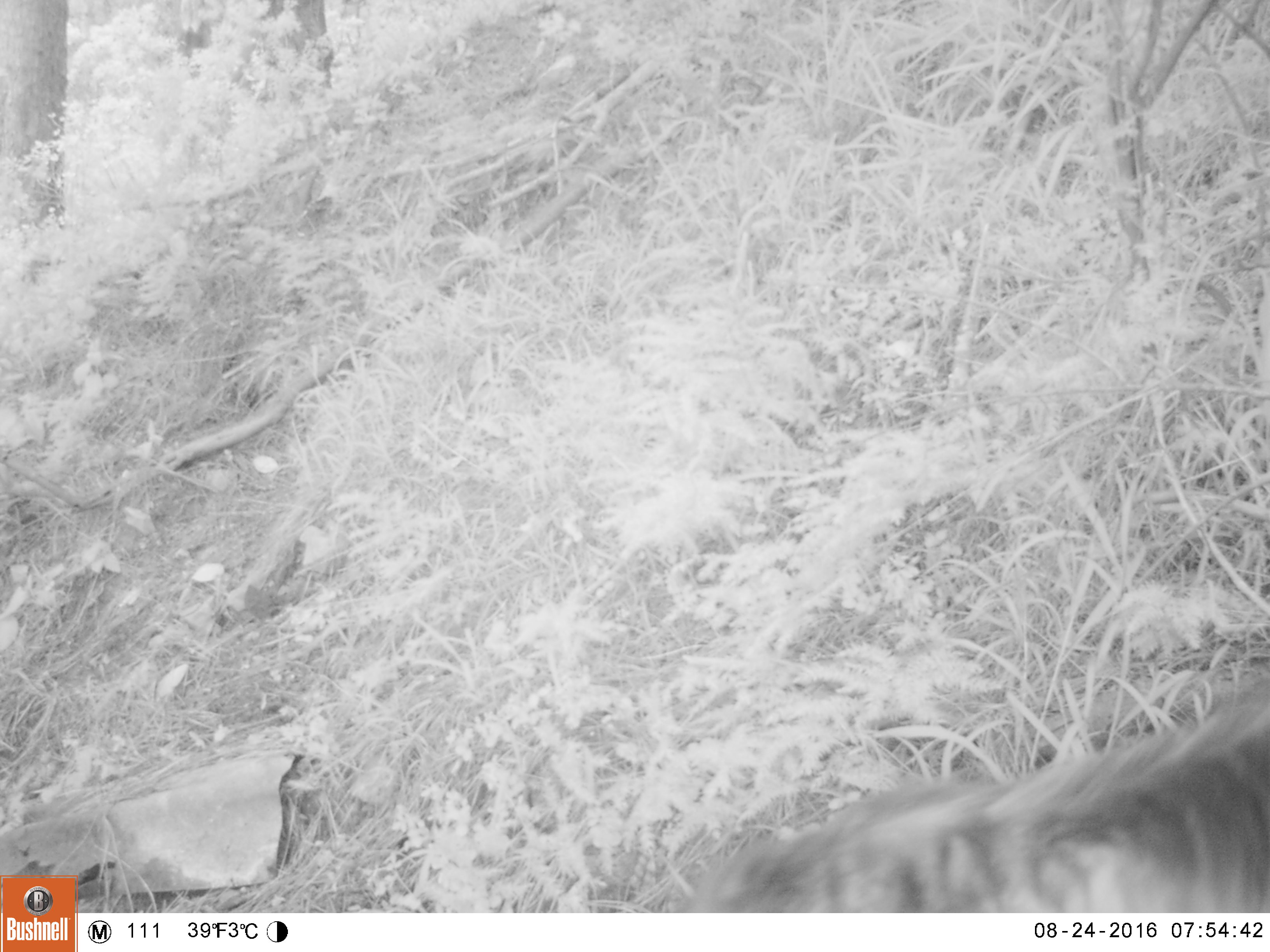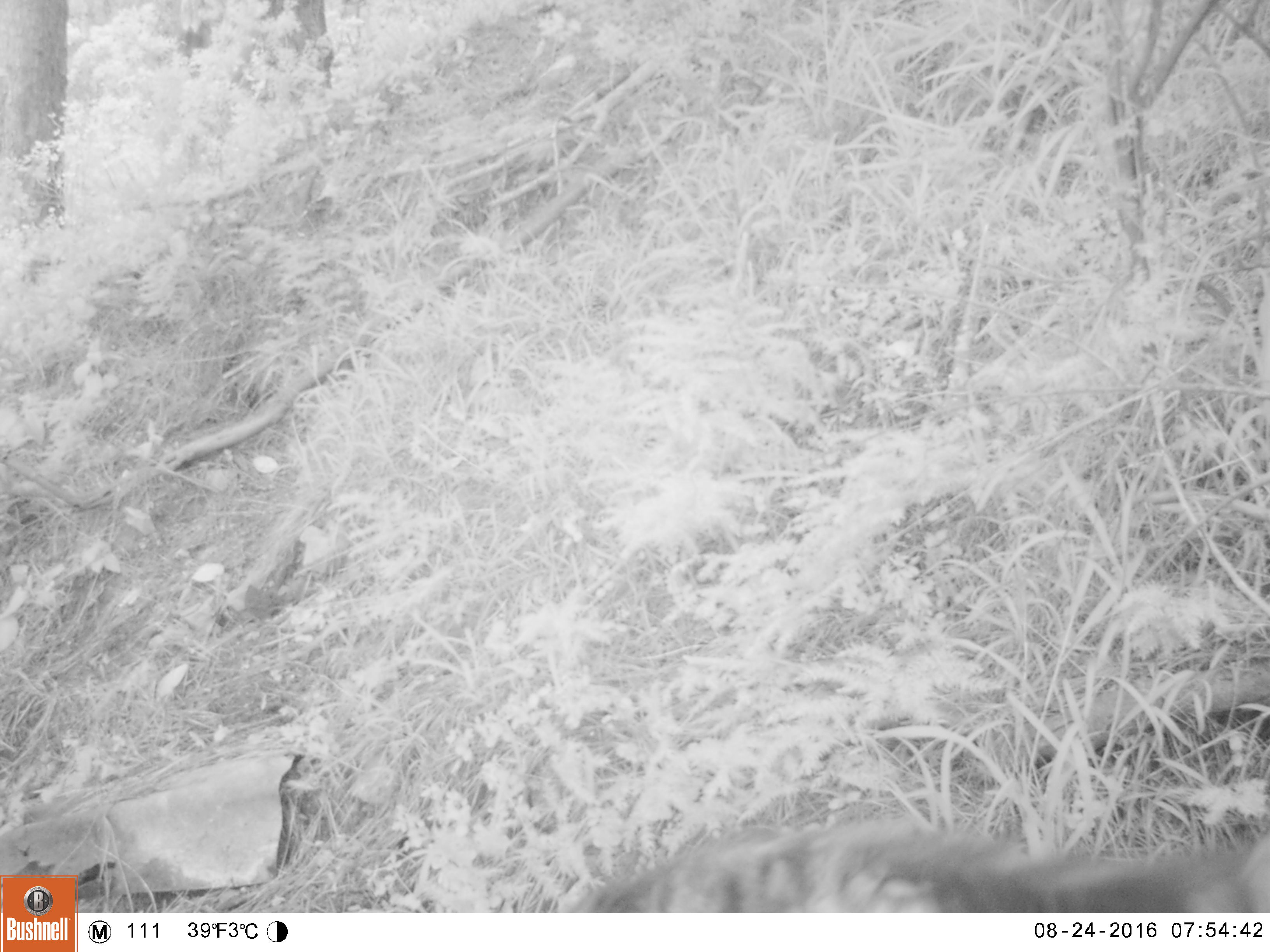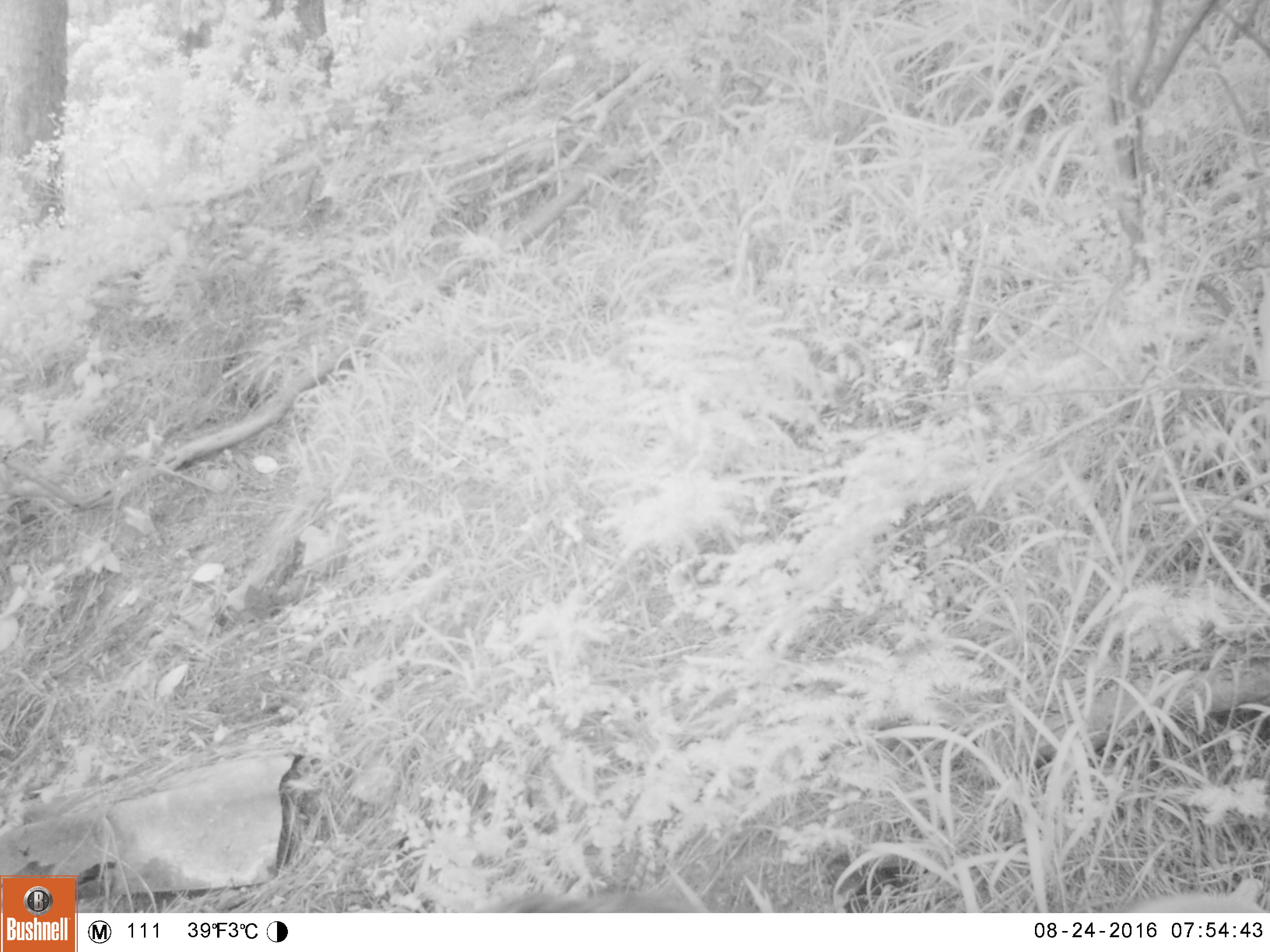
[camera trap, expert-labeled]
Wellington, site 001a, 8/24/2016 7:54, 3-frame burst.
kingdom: Animalia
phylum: Chordata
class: Mammalia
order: Carnivora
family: Felidae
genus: Felis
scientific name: Felis catus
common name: cat